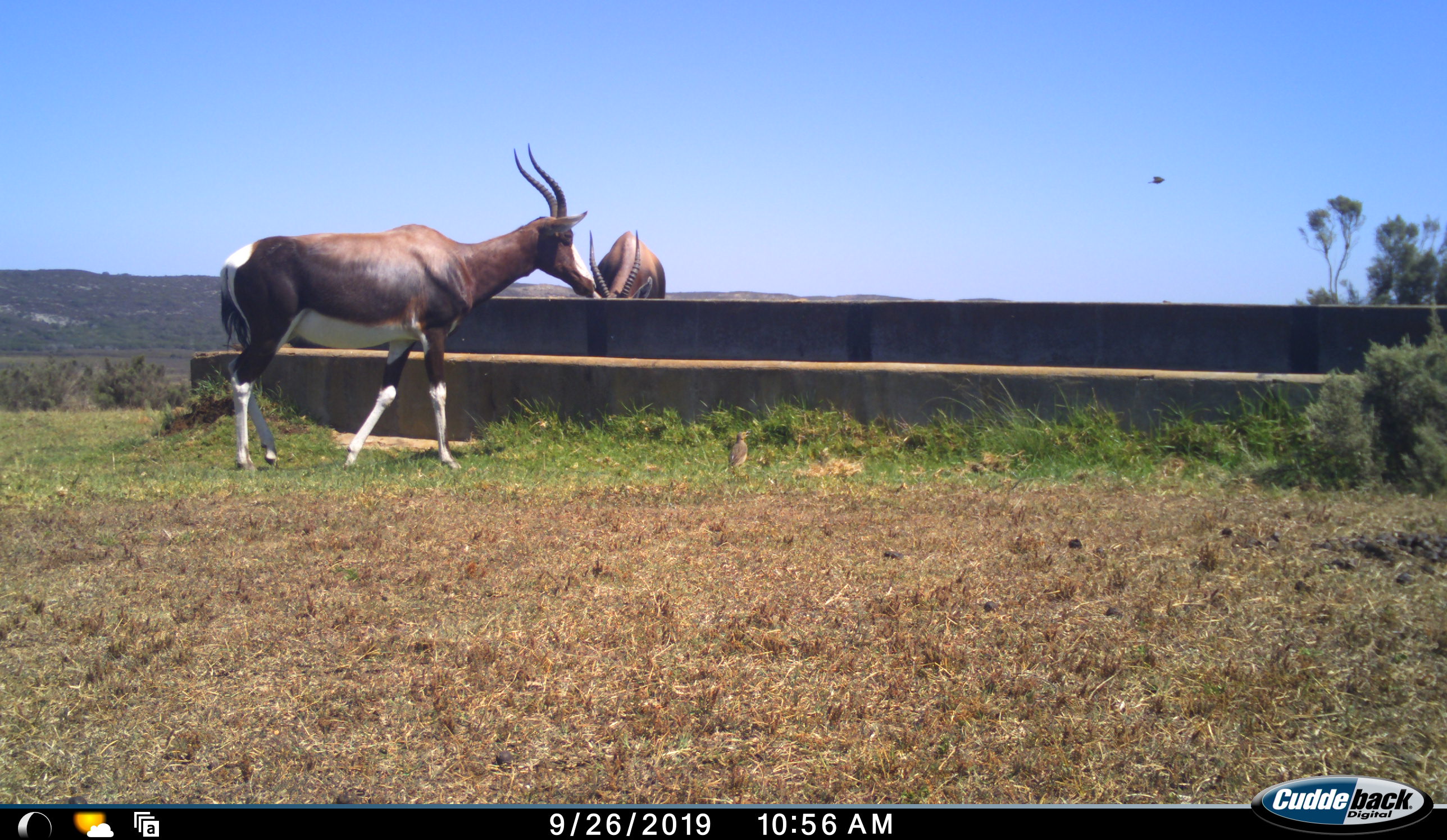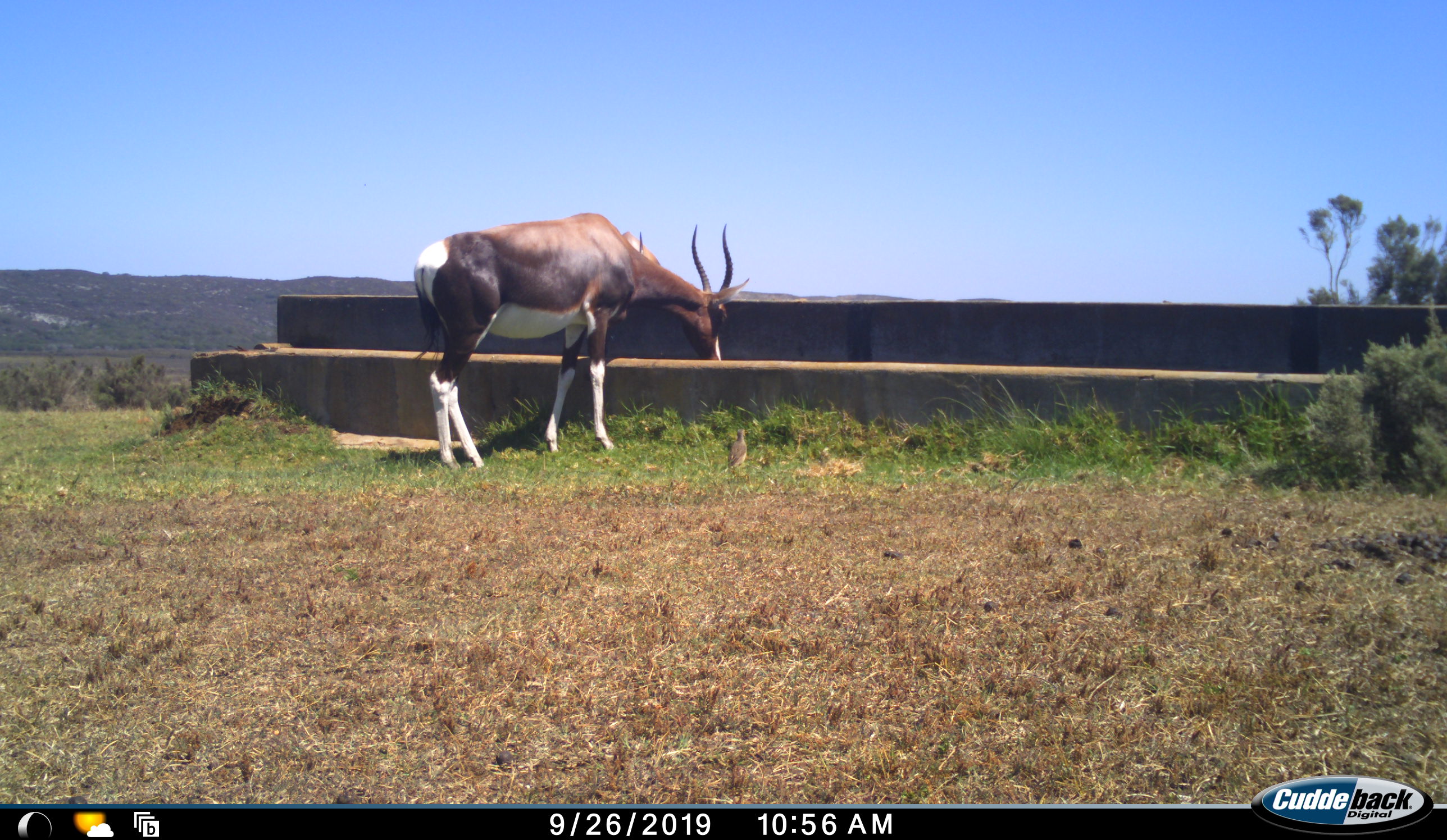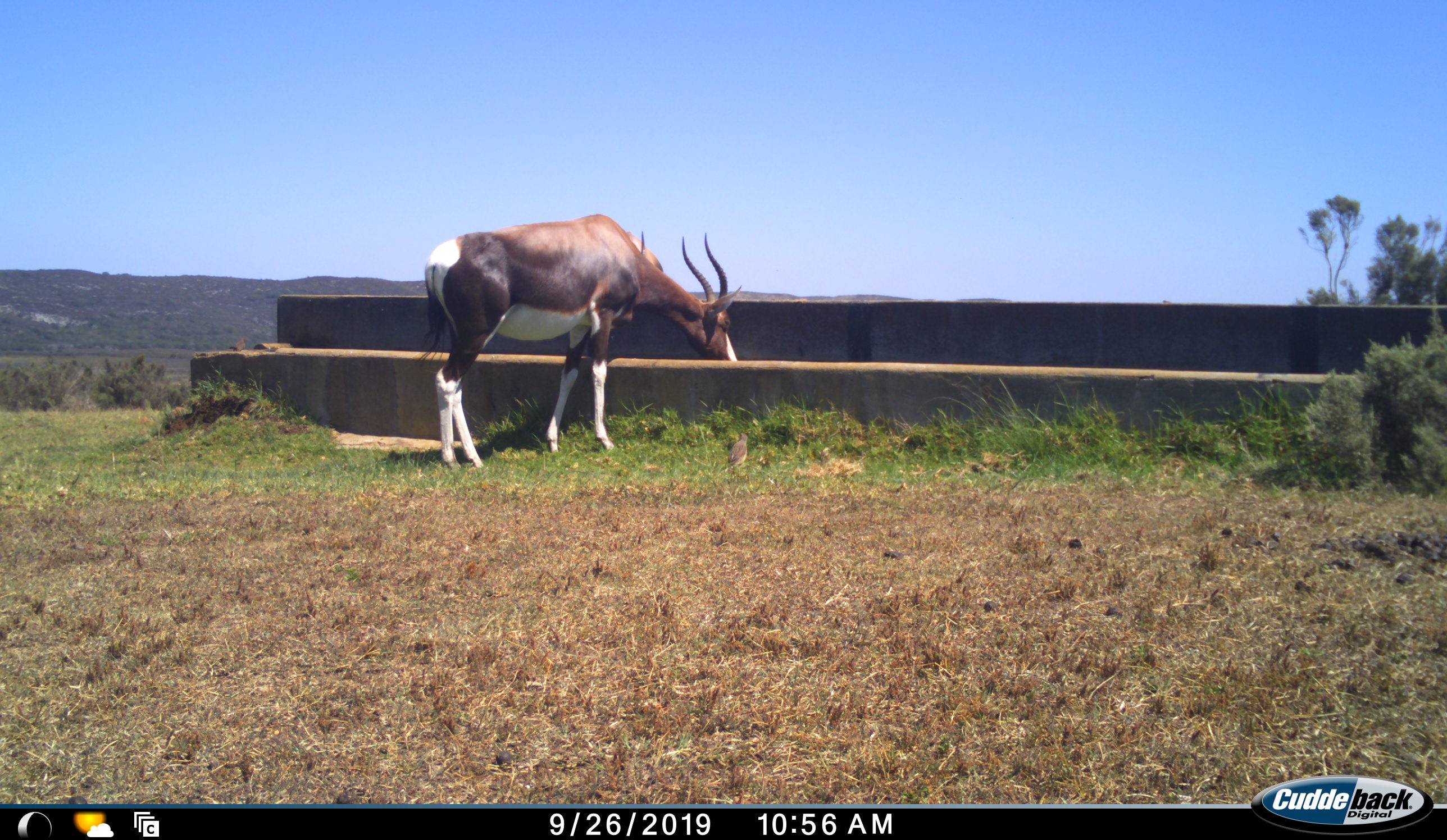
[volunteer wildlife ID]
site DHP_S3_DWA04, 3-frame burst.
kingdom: Animalia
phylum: Chordata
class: Mammalia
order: Artiodactyla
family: Bovidae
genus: Damaliscus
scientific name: Damaliscus pygargus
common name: bontebok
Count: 2.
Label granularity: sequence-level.